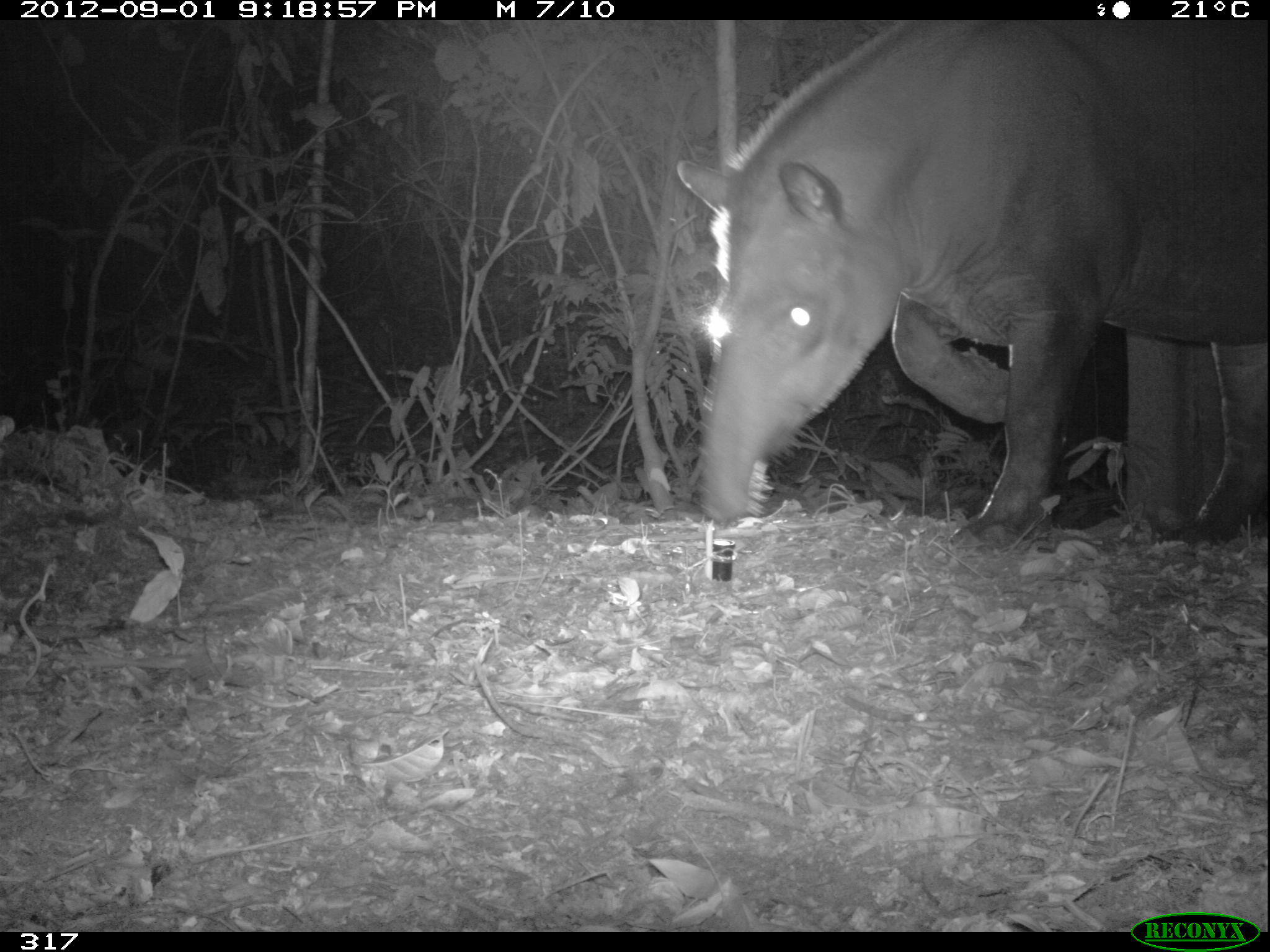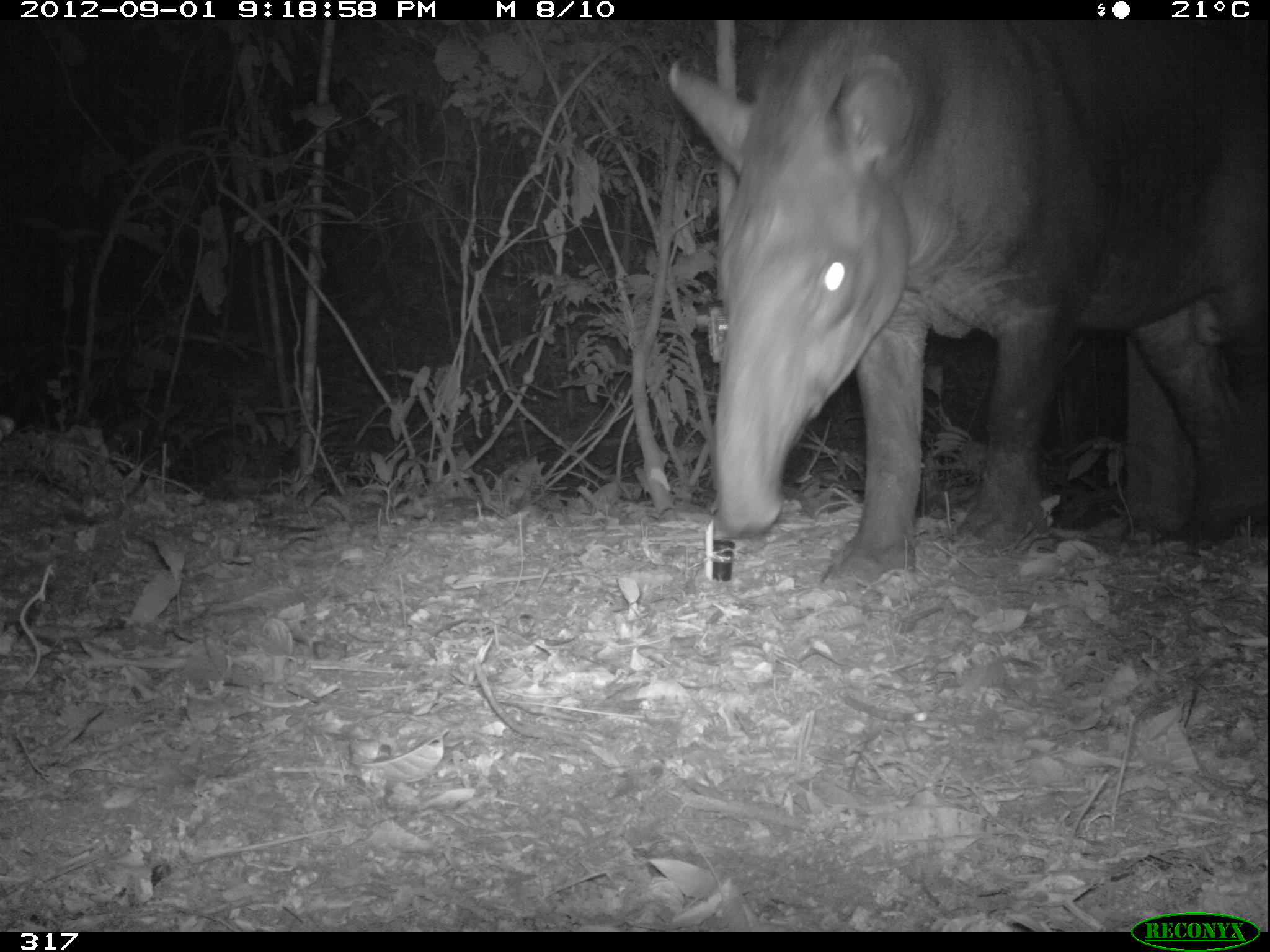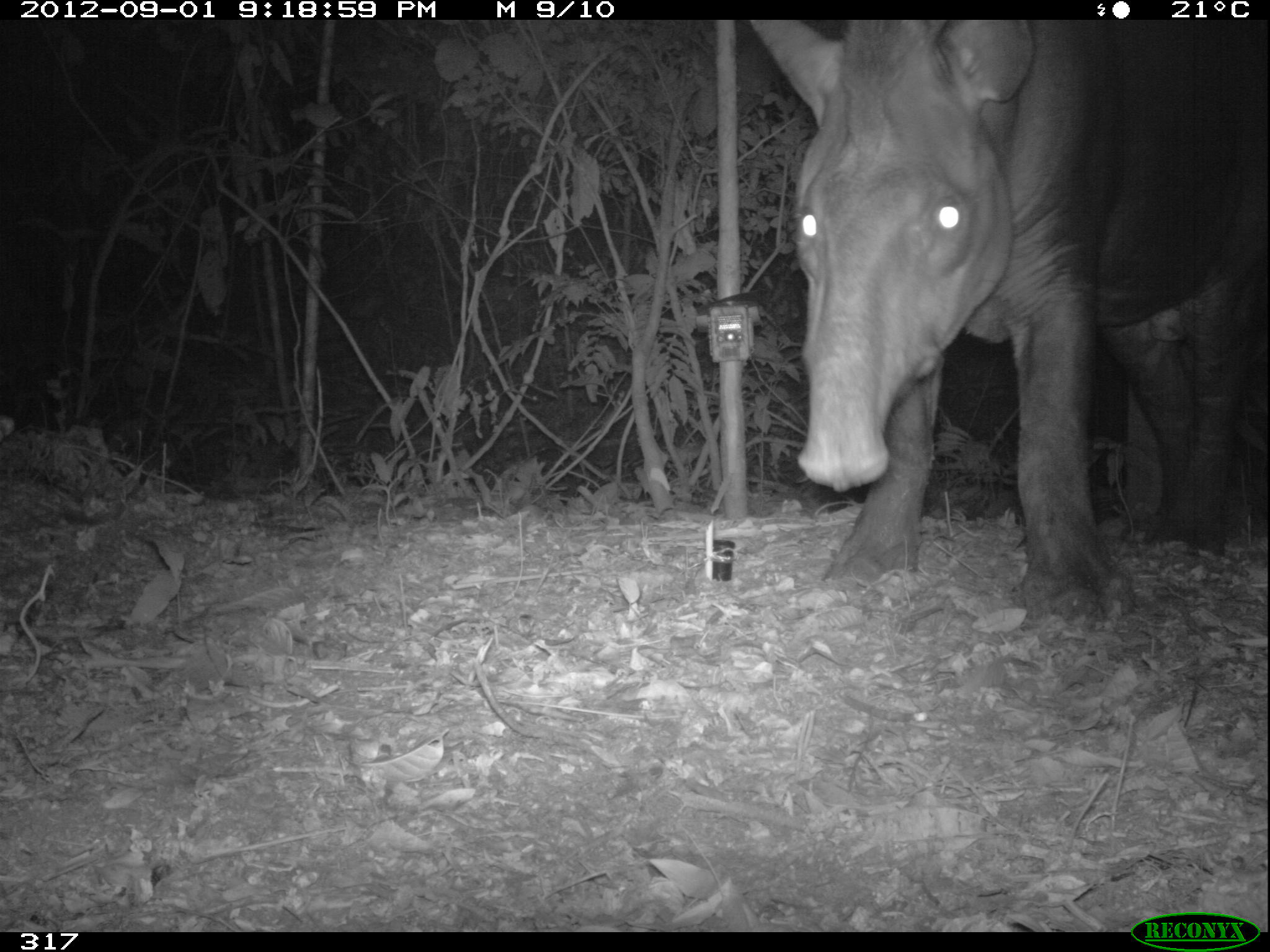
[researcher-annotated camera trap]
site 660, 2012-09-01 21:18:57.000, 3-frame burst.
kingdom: Animalia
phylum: Chordata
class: Mammalia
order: Perissodactyla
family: Tapiridae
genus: Tapirus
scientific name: Tapirus terrestris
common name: south american tapir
Tapirus terrestris (south american tapir).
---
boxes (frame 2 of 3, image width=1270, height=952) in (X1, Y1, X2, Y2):
tapirus terrestris: (666, 20, 1265, 591)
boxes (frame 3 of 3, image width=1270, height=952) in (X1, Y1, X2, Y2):
tapirus terrestris: (750, 20, 1265, 617)